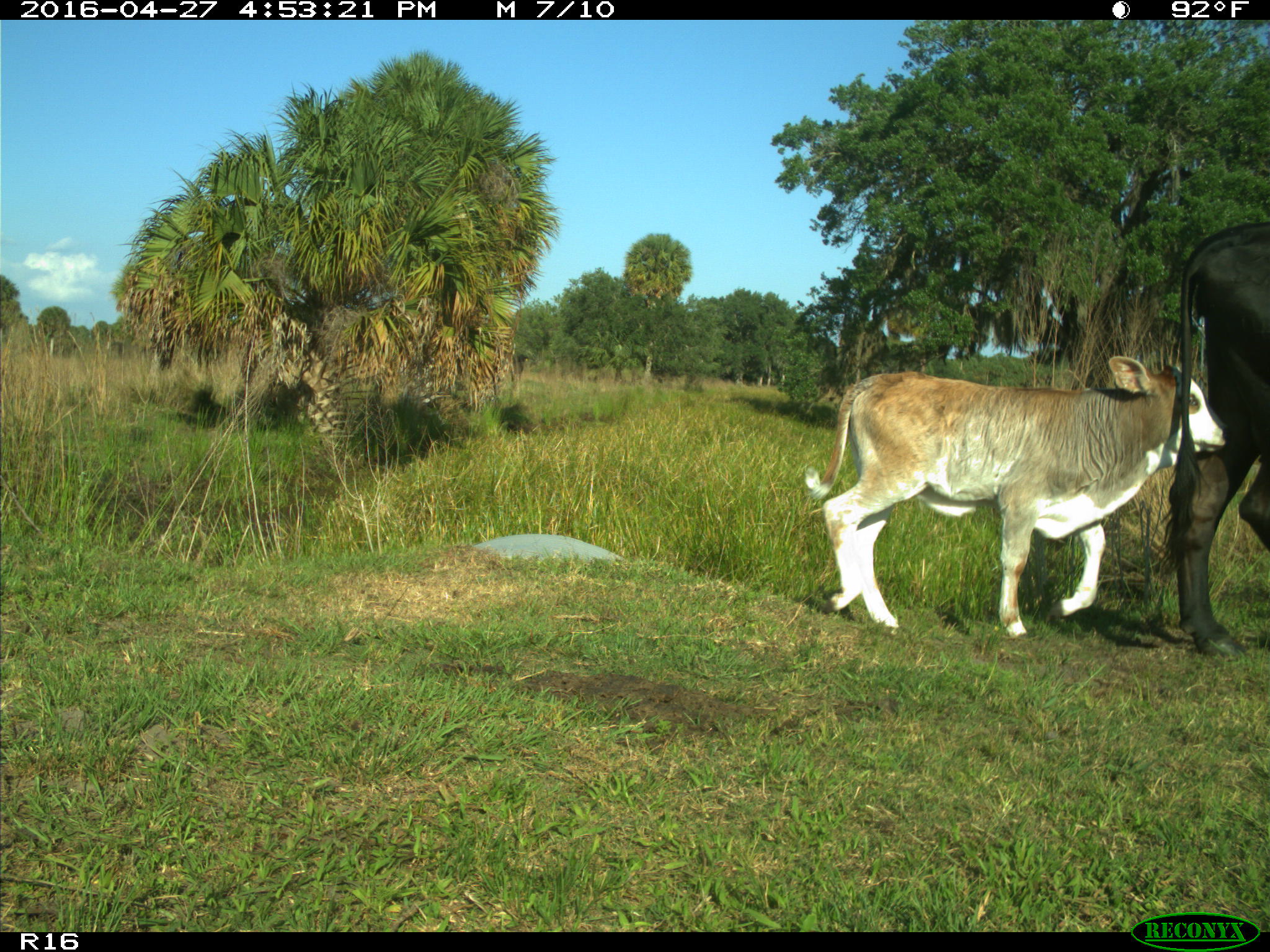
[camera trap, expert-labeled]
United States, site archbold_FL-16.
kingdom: Animalia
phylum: Chordata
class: Mammalia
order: Artiodactyla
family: Bovidae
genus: Bos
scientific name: Bos taurus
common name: domestic cow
Bos taurus (domestic cow).